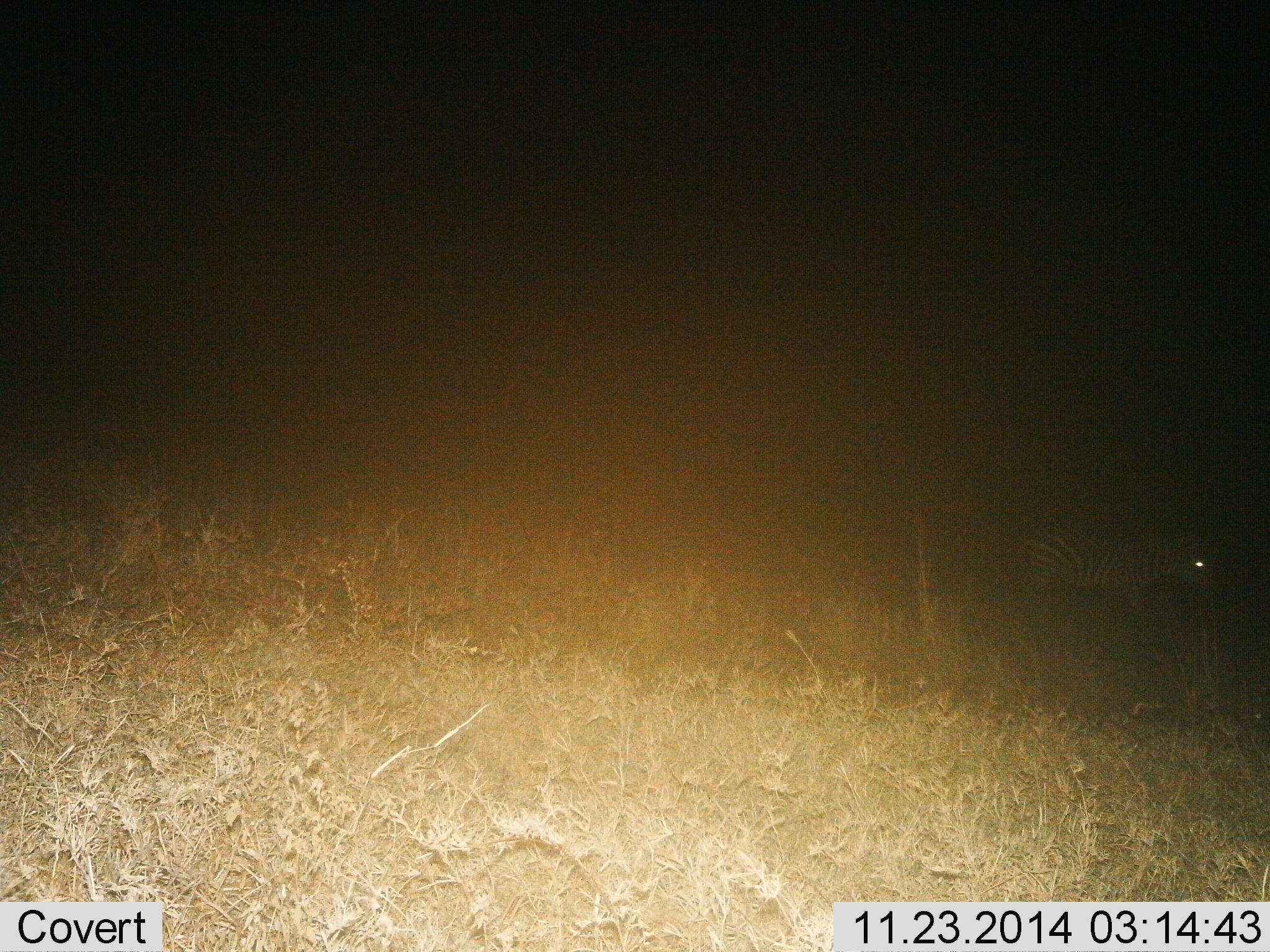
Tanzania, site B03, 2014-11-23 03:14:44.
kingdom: Animalia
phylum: Chordata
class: Mammalia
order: Perissodactyla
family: Equidae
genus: Equus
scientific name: Equus quagga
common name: plains zebra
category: zebra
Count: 1.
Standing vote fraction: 70%.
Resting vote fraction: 0%.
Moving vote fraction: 30%.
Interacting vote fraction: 0%.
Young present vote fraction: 0%.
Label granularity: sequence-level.